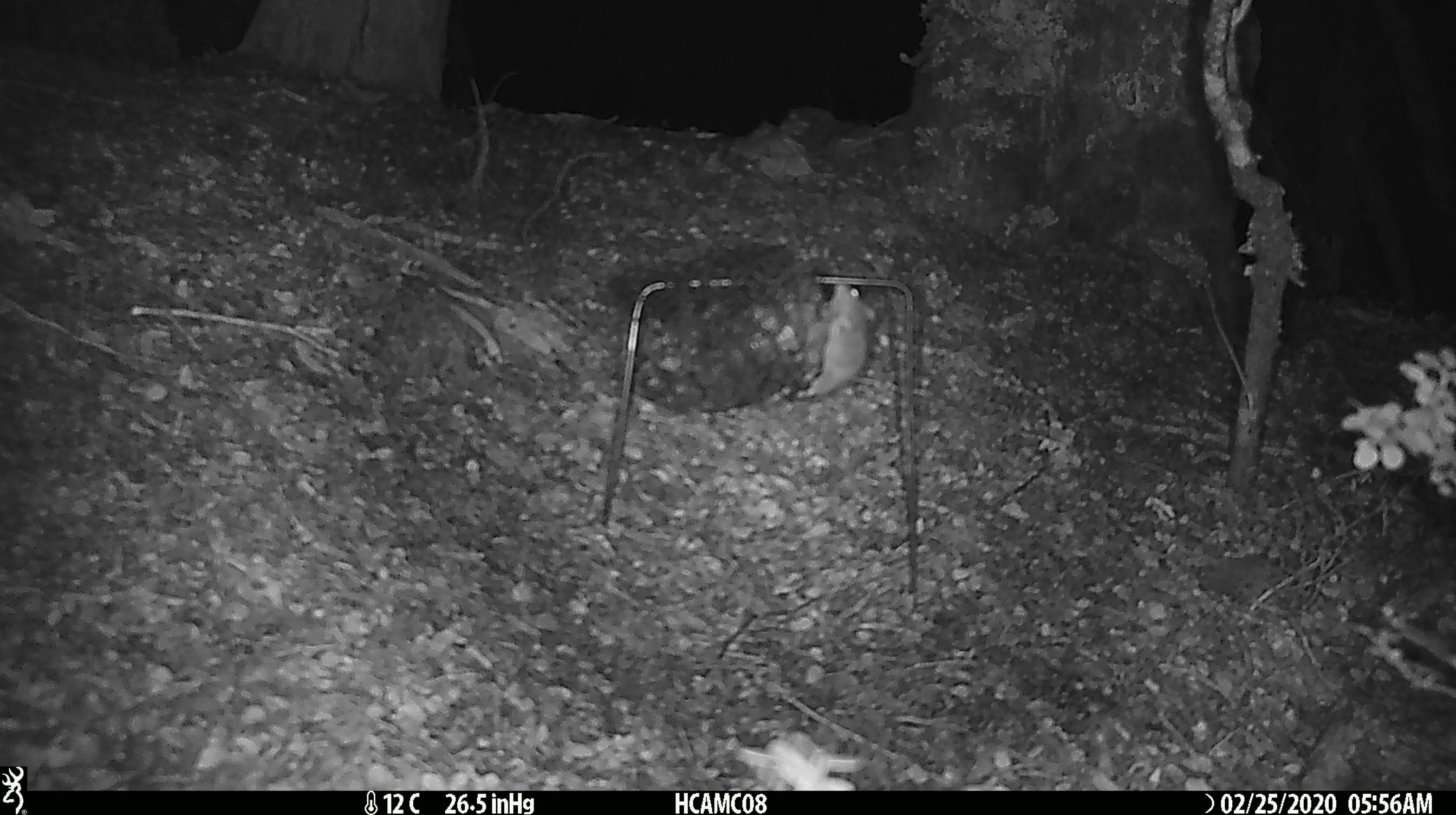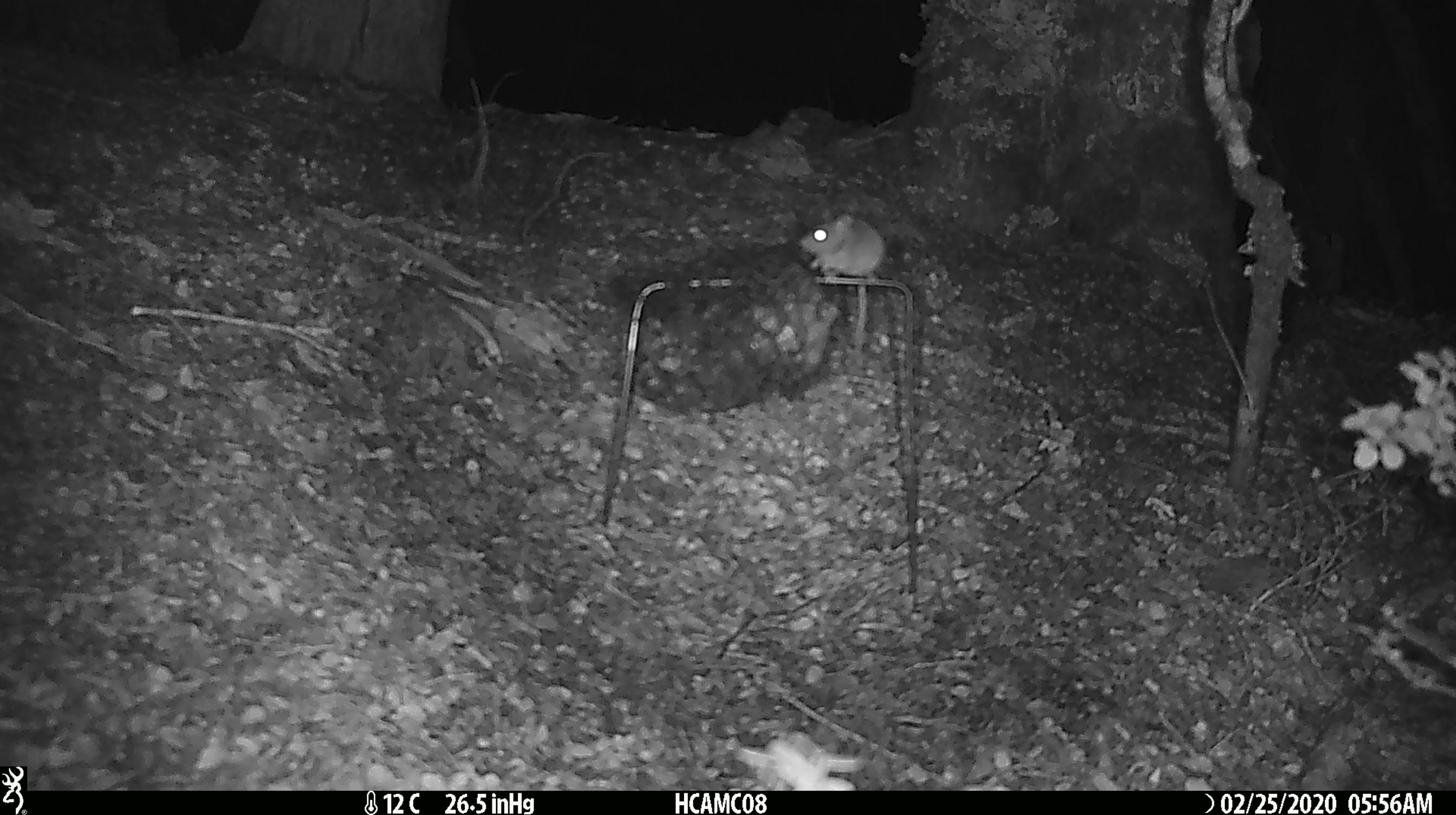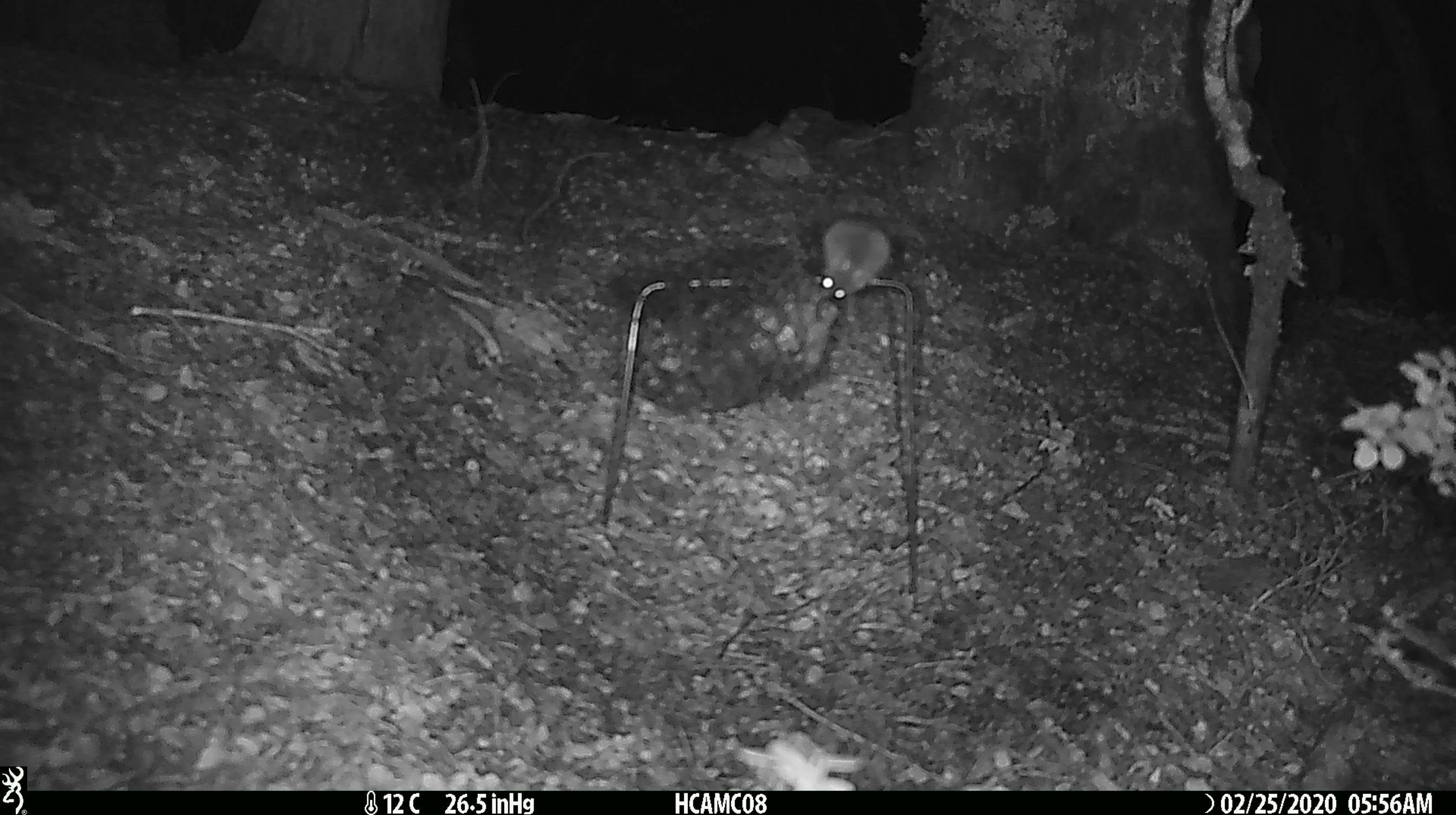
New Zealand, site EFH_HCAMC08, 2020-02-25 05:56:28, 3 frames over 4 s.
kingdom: Animalia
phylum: Chordata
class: Mammalia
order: Rodentia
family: Muridae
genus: Mus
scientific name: Mus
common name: mouse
Mouse (Mus).